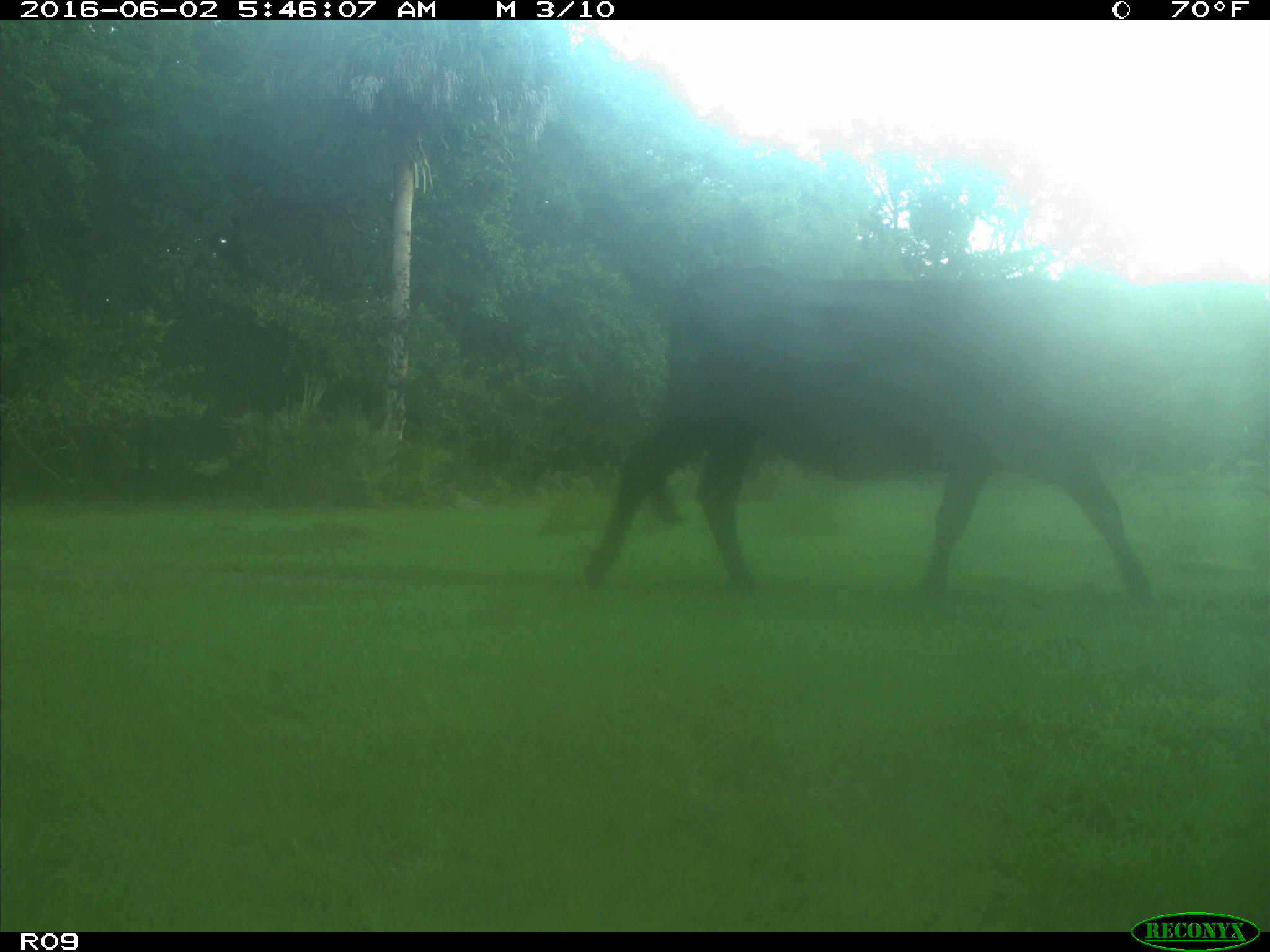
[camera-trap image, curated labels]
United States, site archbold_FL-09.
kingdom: Animalia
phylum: Chordata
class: Mammalia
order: Artiodactyla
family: Bovidae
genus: Bos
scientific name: Bos taurus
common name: domestic cow